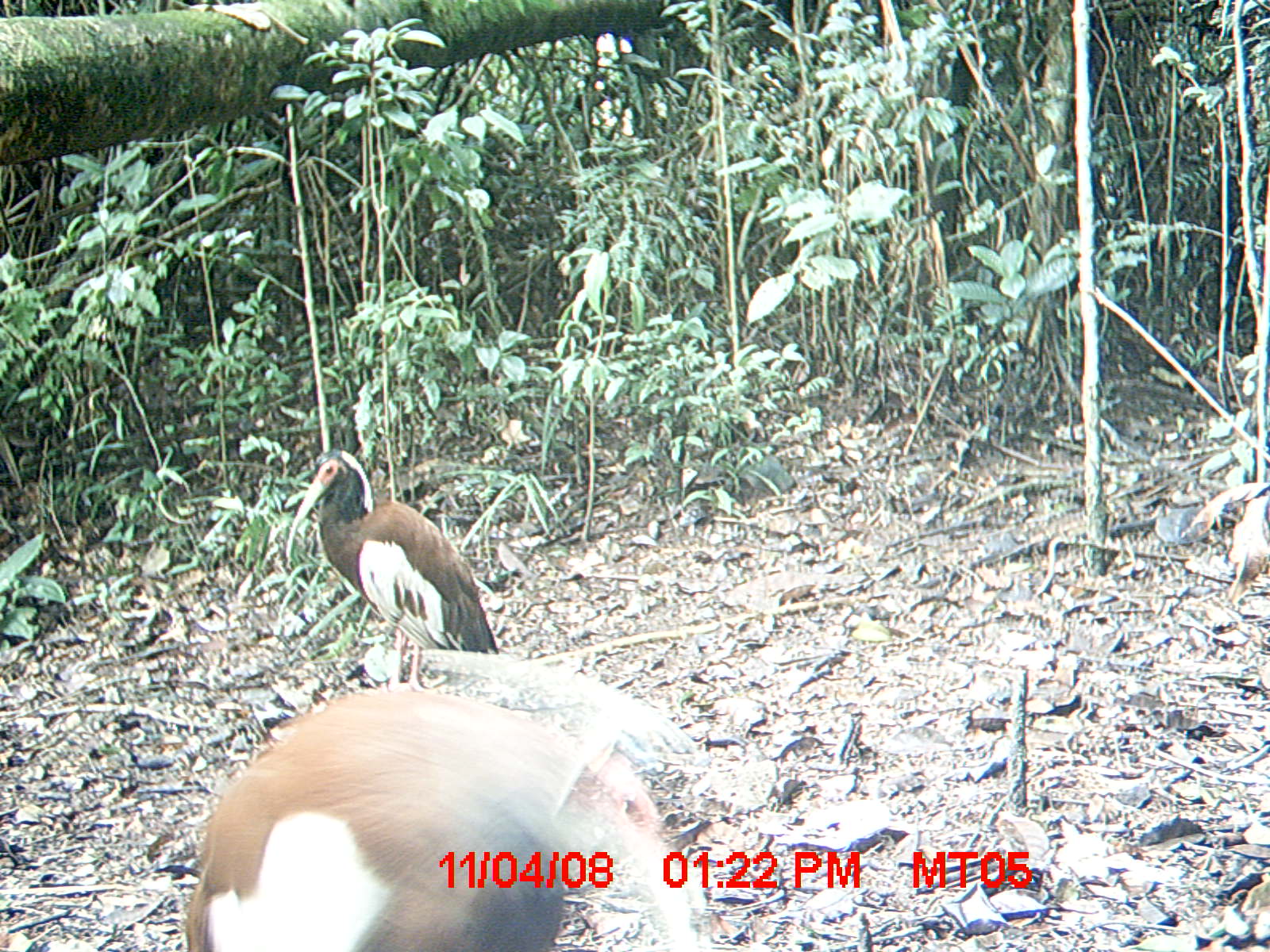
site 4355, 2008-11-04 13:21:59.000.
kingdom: Animalia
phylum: Chordata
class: Aves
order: Cuculiformes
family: Cuculidae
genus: Coua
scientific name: Coua serriana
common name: red-breasted coua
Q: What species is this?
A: Coua serriana (red-breasted coua).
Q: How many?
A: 2.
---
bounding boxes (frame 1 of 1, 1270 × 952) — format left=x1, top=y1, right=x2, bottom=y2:
coua serriana: left=179, top=684, right=711, bottom=950; left=281, top=446, right=495, bottom=652